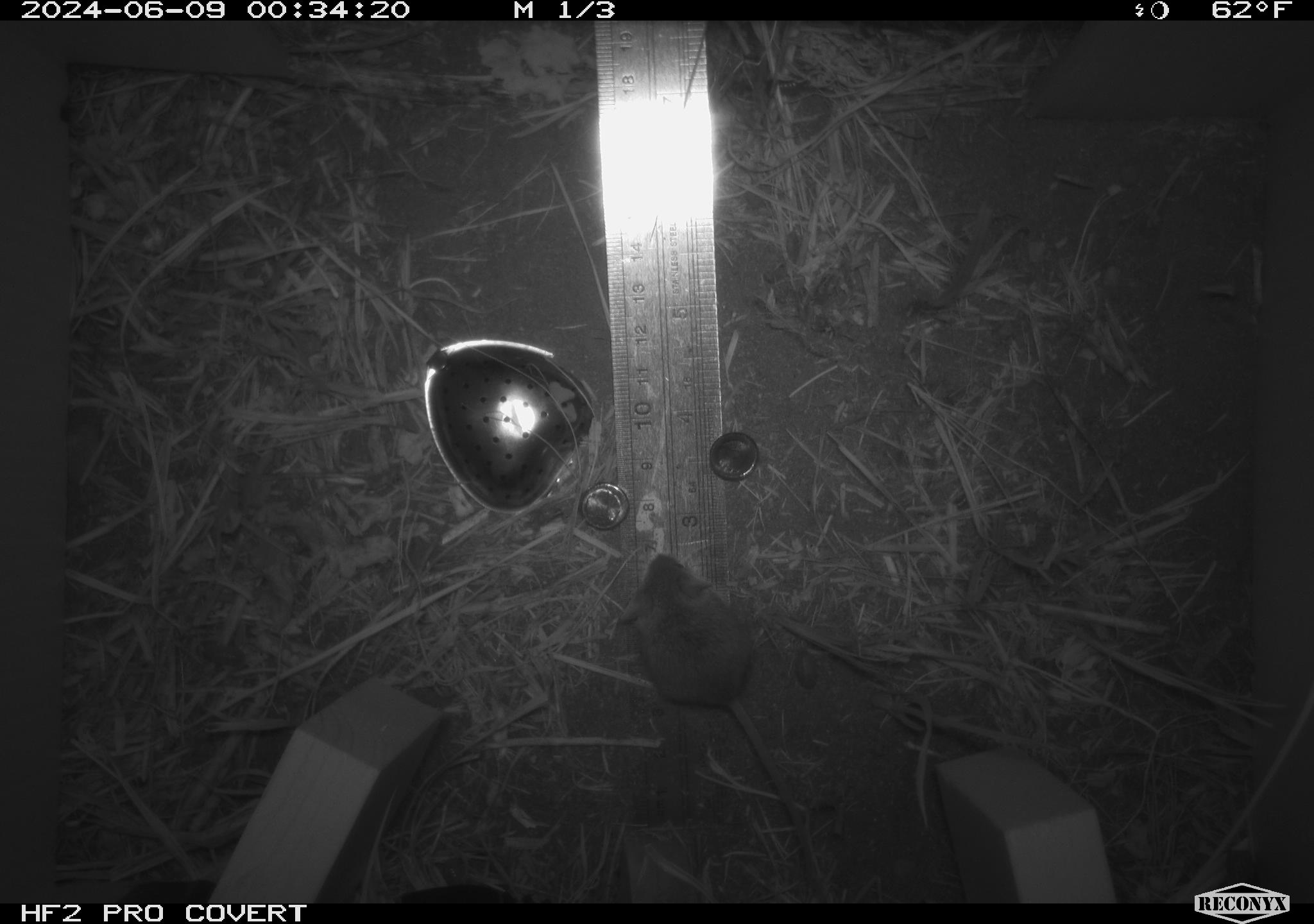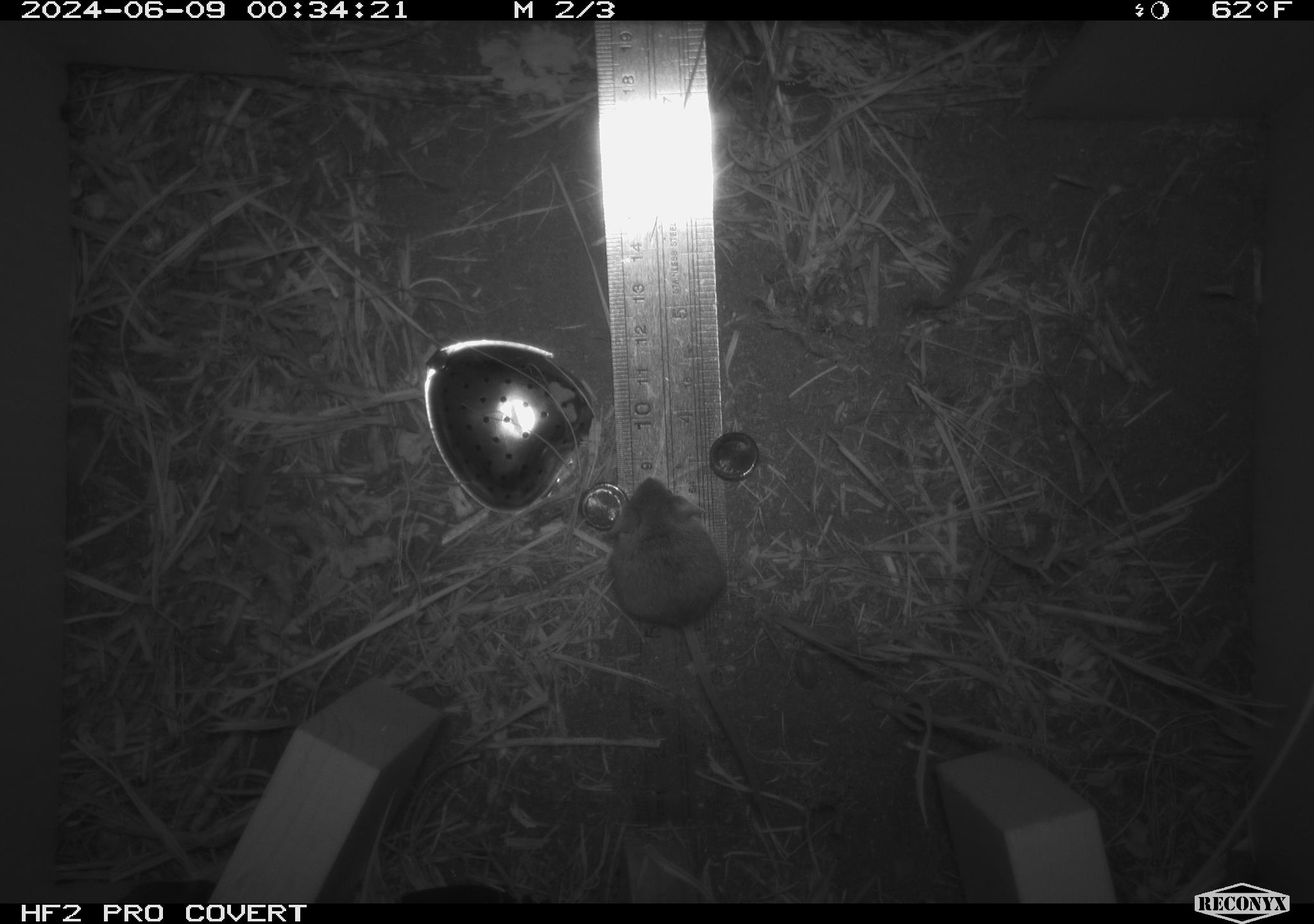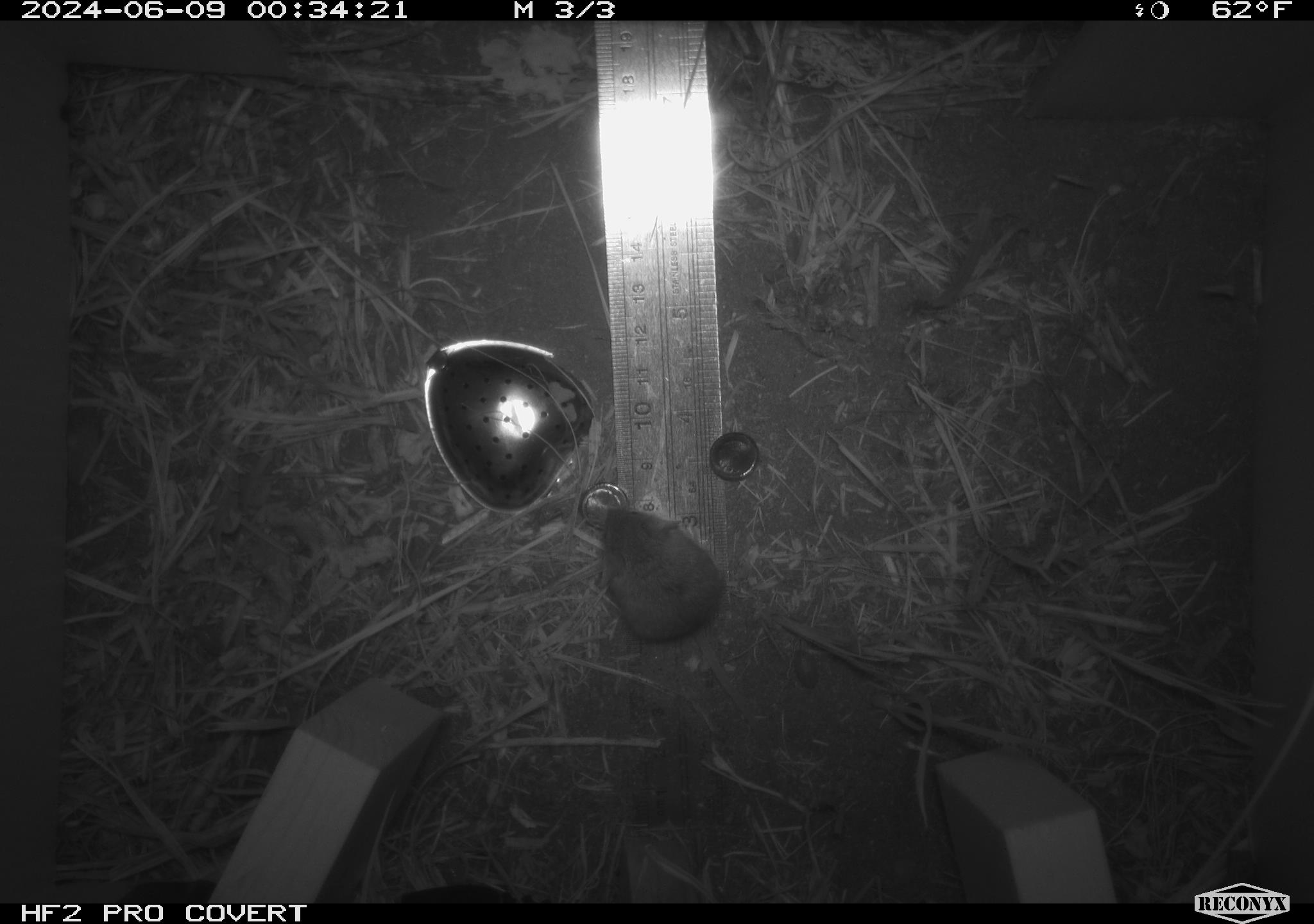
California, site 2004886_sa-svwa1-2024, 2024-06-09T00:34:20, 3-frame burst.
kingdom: Animalia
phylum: Chordata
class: Mammalia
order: Rodentia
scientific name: Rodentia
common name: mouse species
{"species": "mouse species (Rodentia)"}